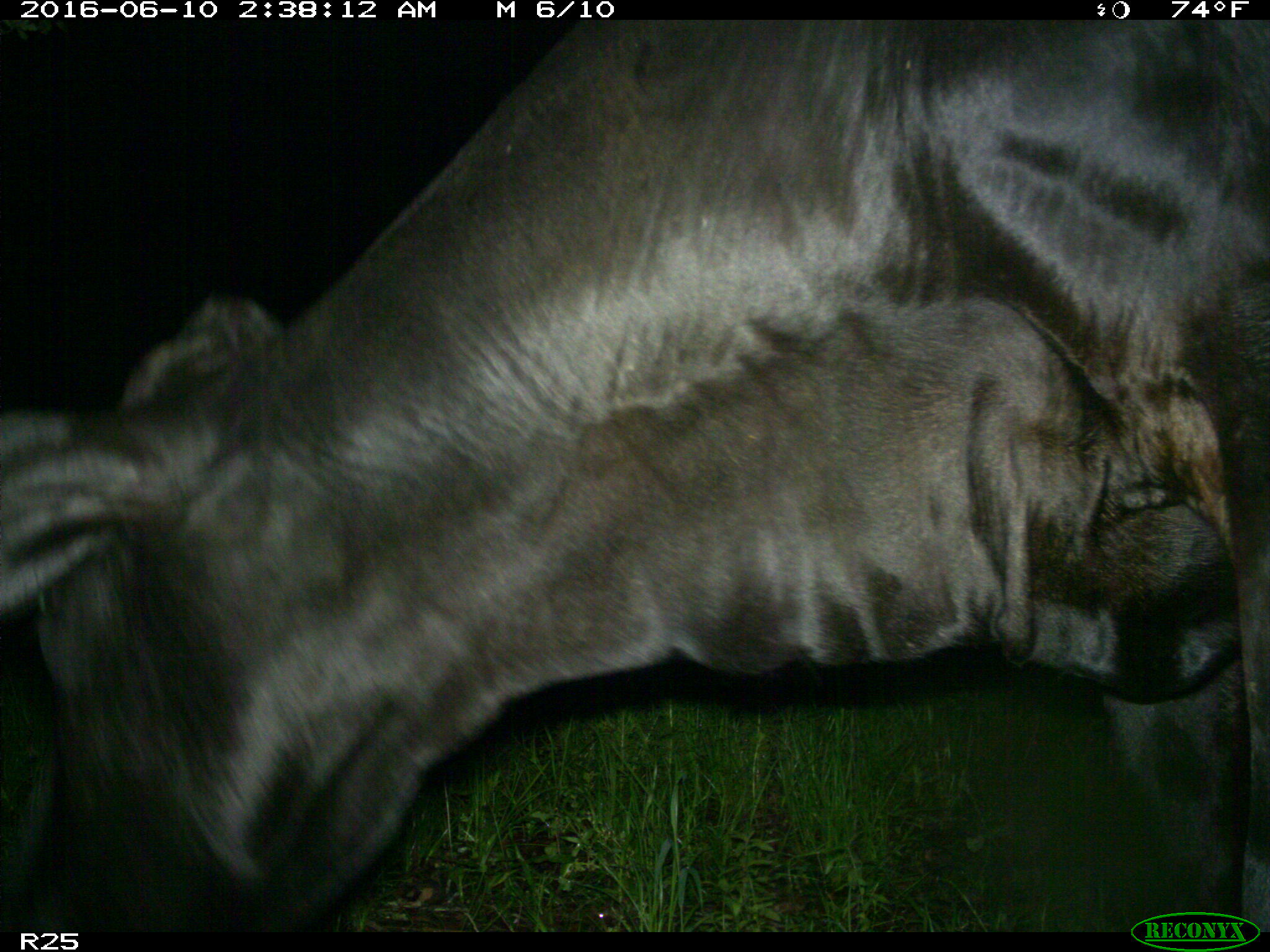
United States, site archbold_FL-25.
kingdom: Animalia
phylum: Chordata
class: Mammalia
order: Artiodactyla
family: Bovidae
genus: Bos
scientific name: Bos taurus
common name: domestic cow